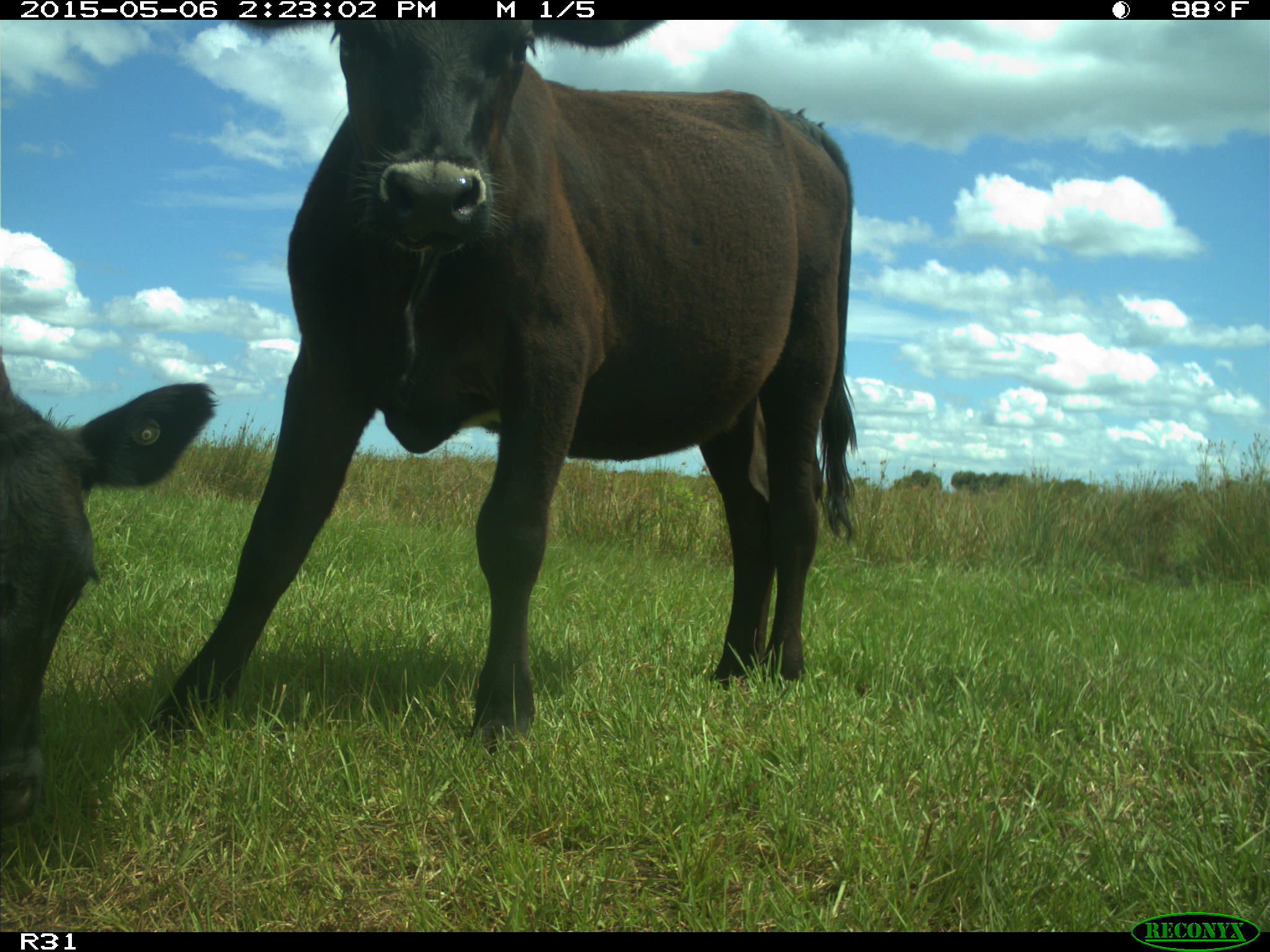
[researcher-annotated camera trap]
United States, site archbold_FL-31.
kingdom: Animalia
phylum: Chordata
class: Mammalia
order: Artiodactyla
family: Bovidae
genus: Bos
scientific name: Bos taurus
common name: domestic cow